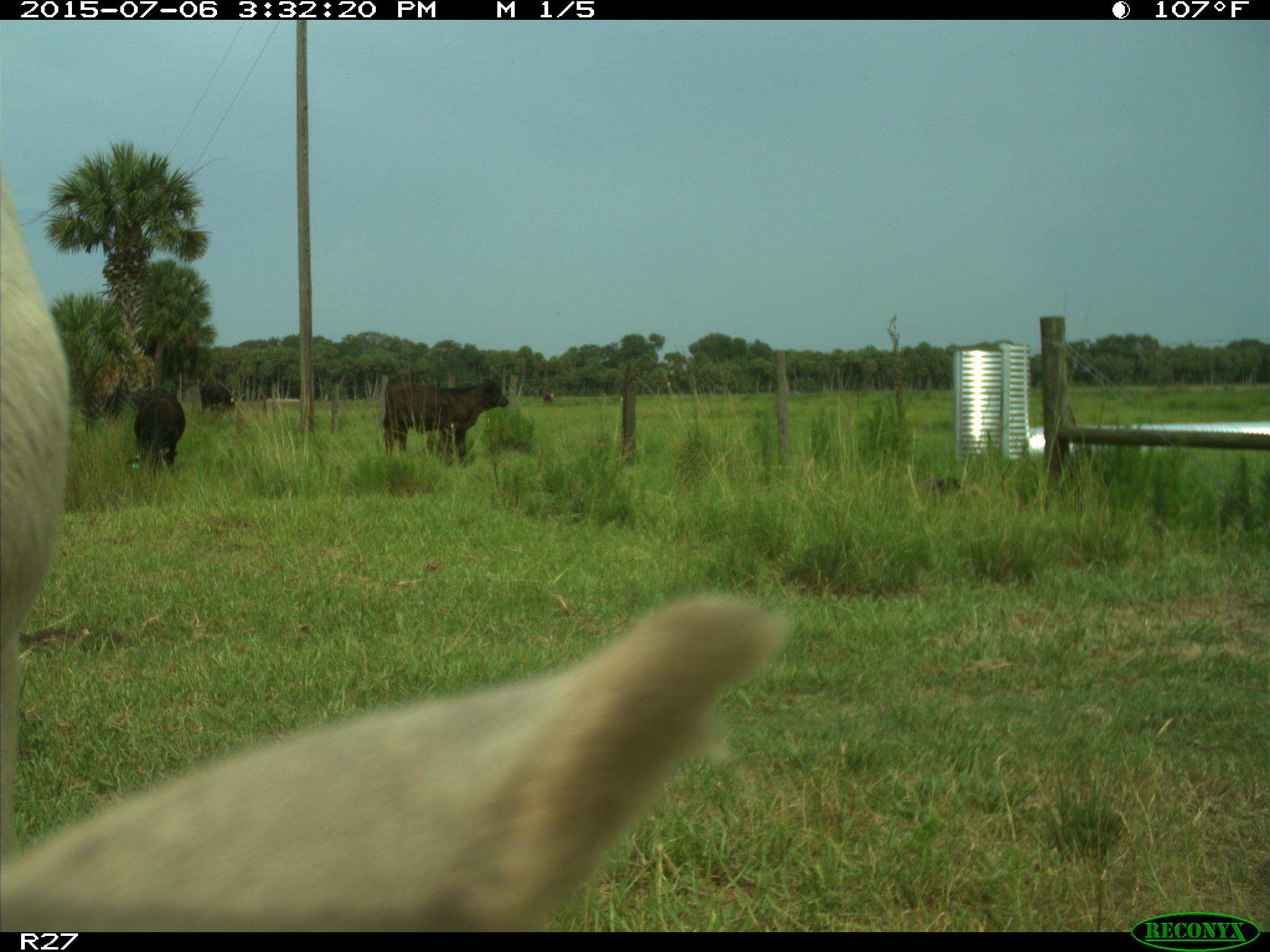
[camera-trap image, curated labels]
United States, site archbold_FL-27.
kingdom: Animalia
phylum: Chordata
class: Mammalia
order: Artiodactyla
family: Bovidae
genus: Bos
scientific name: Bos taurus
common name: domestic cow